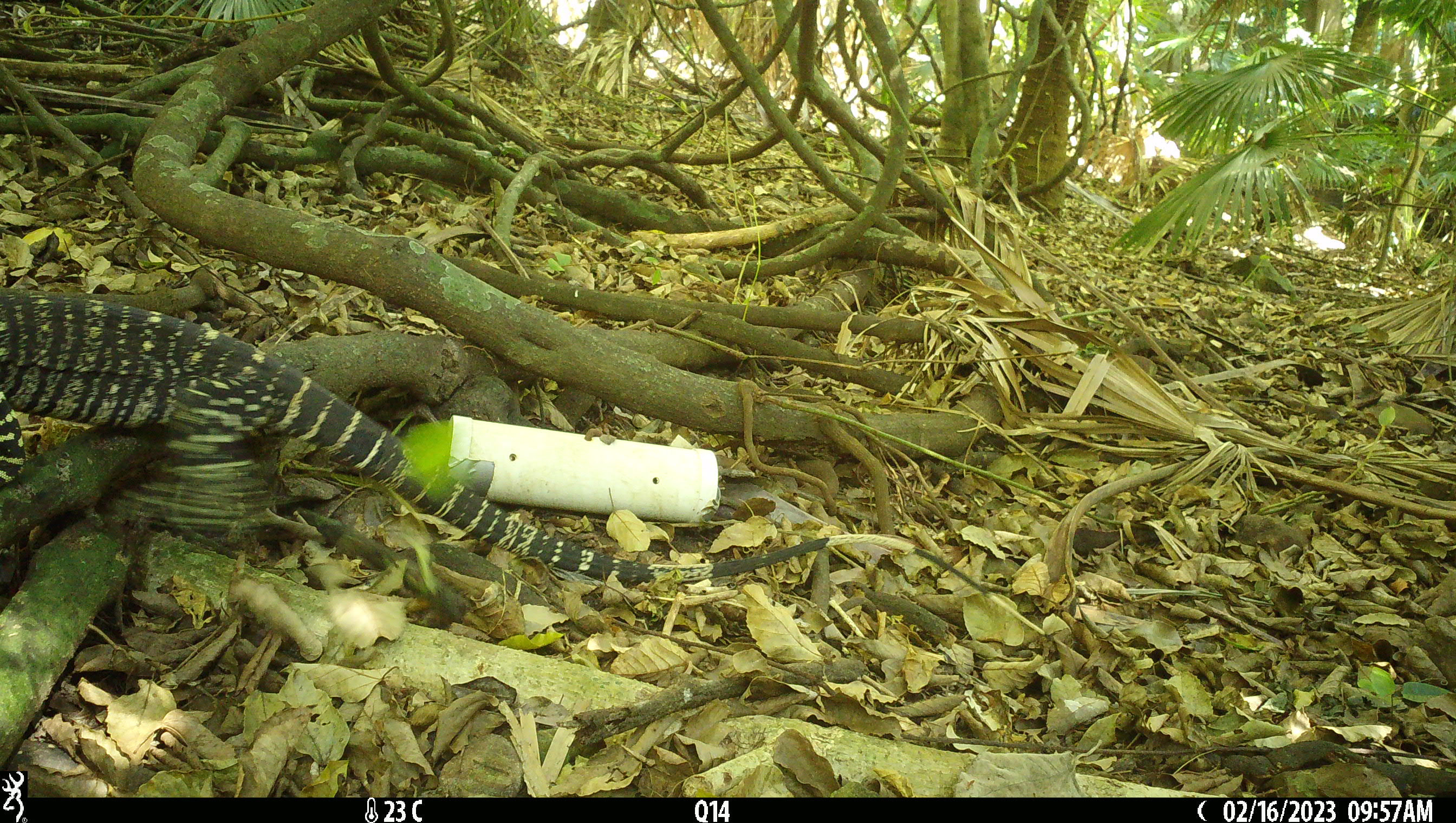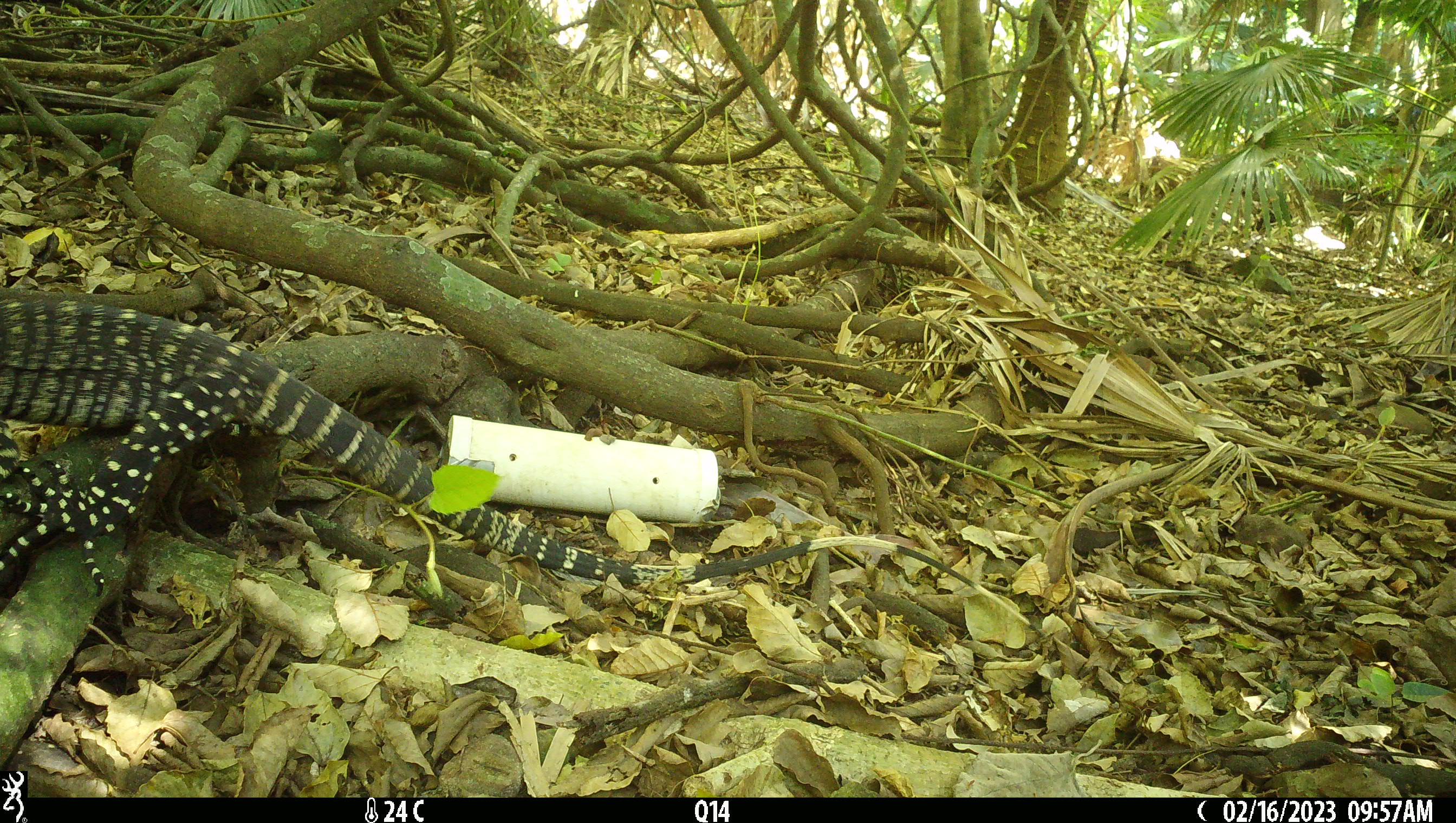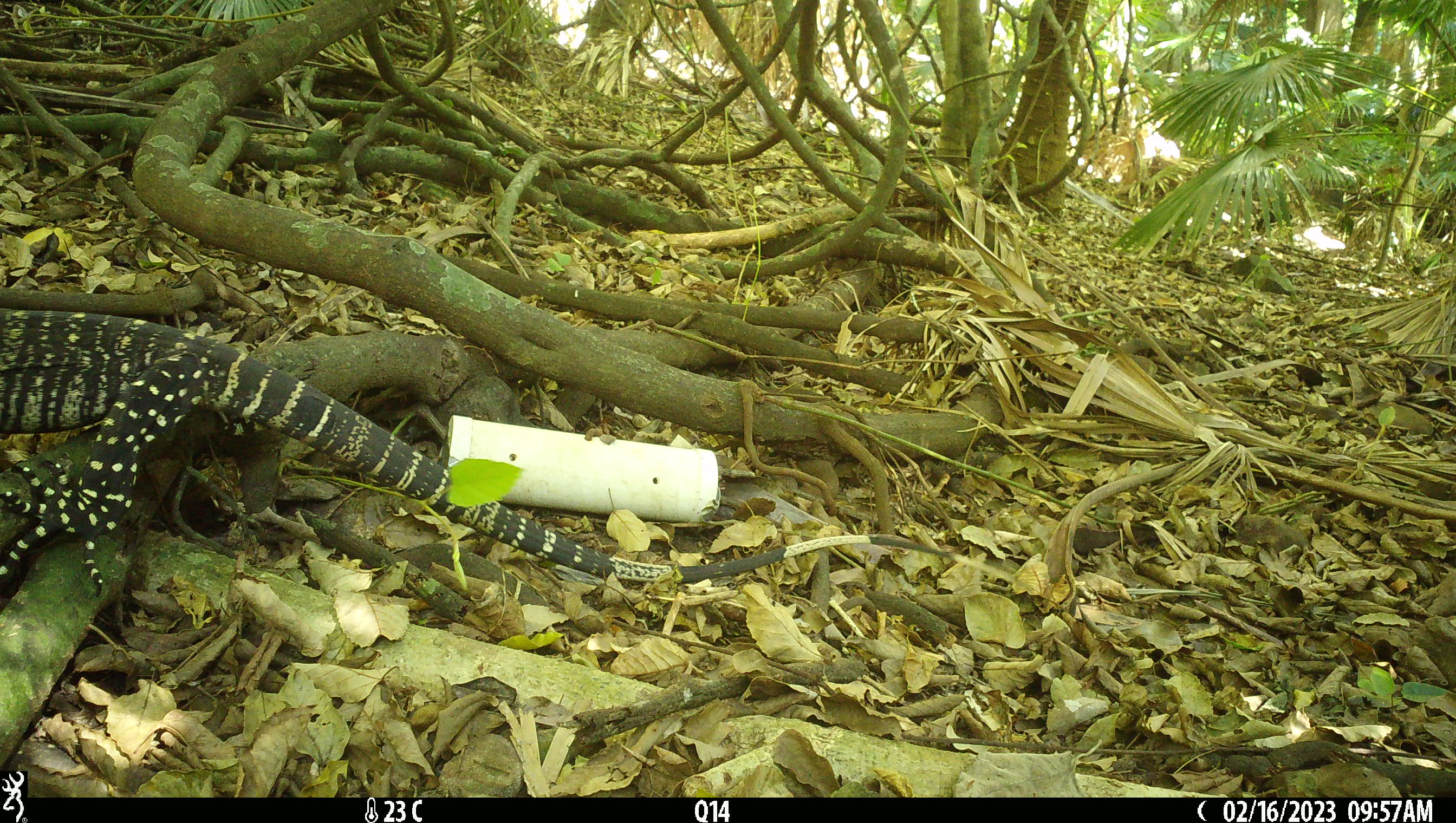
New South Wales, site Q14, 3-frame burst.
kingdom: Animalia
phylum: Chordata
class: Reptilia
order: Squamata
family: Varanidae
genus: Varanus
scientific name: Varanus varius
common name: lace monitor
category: goanna